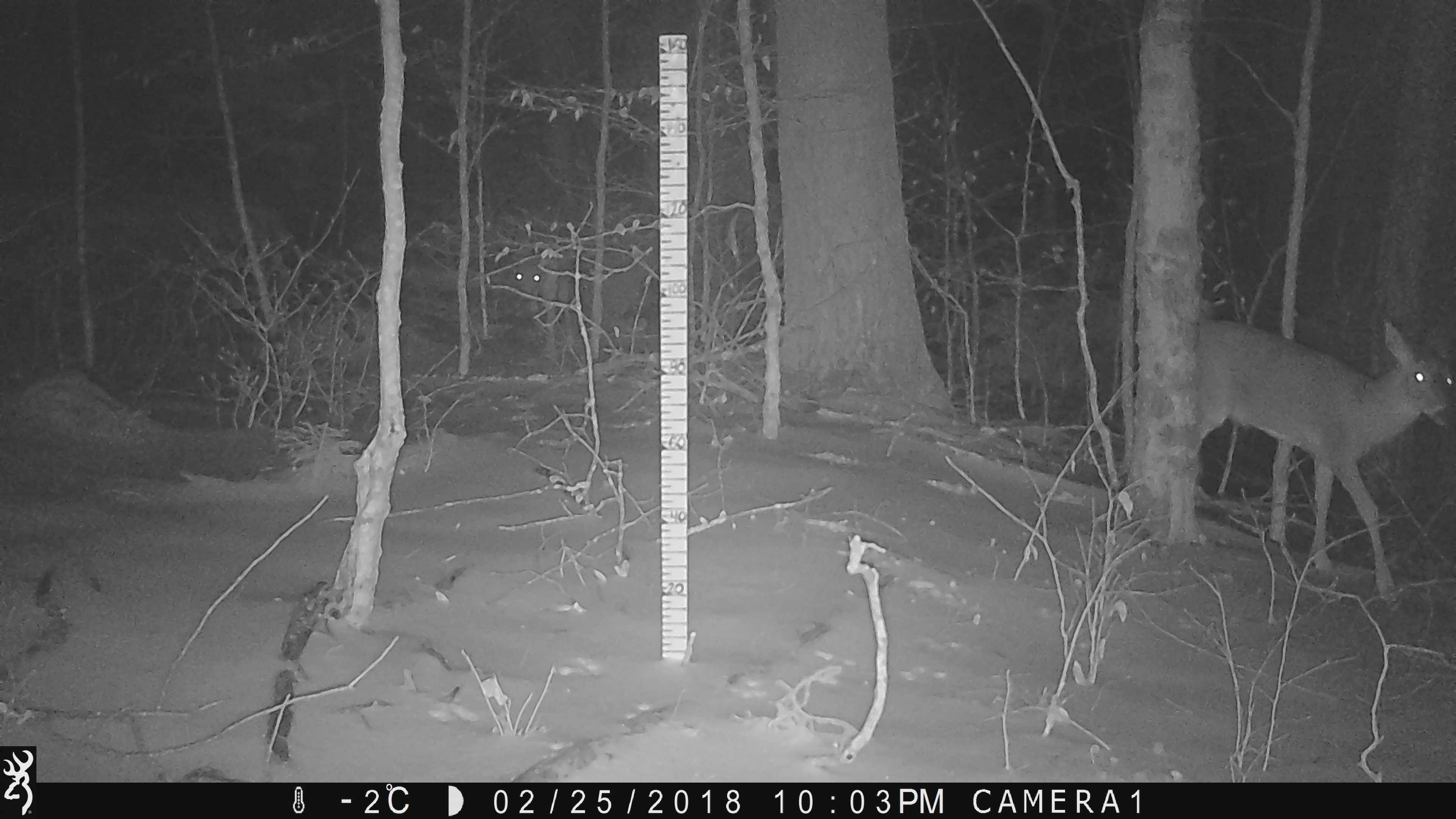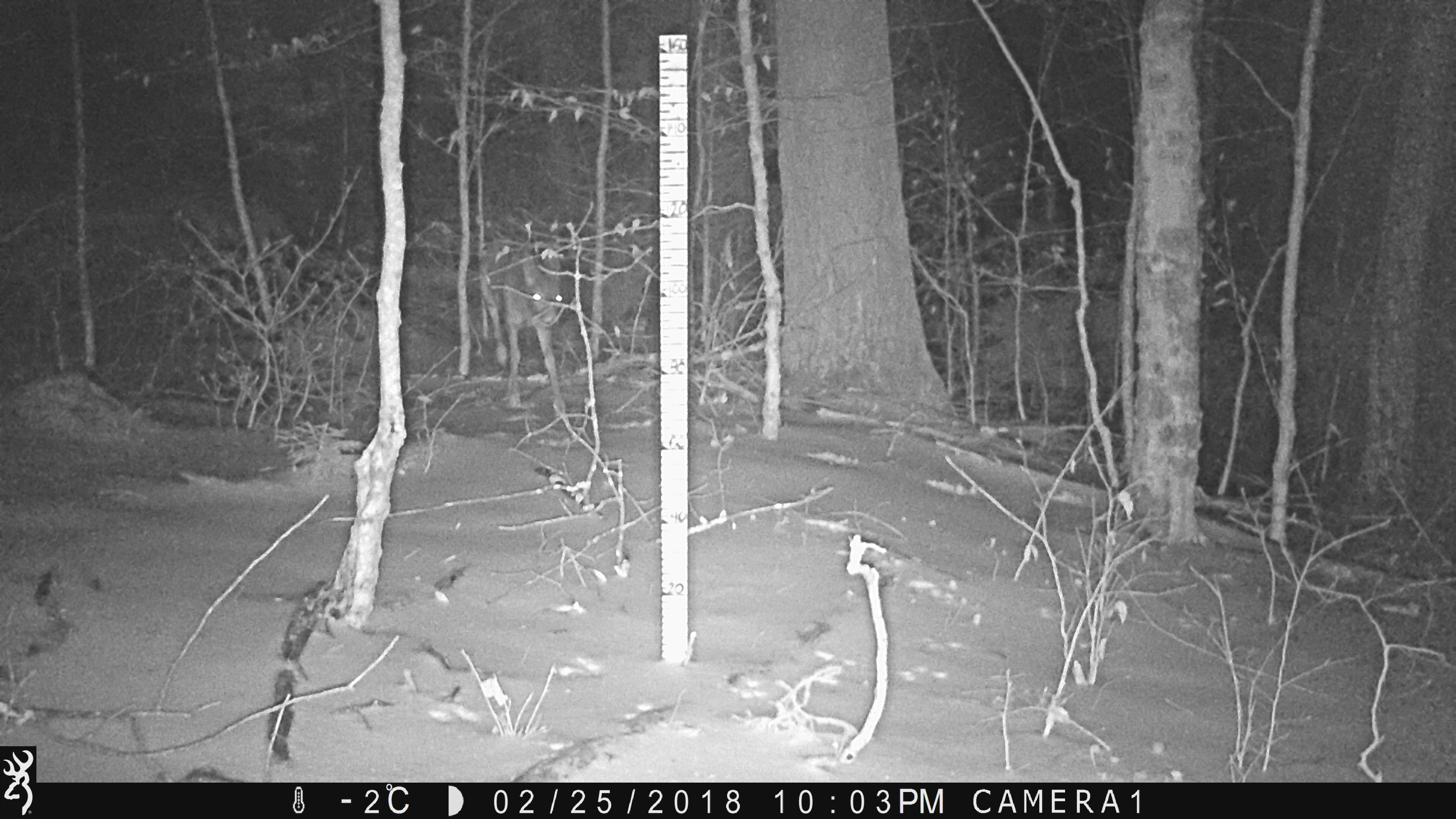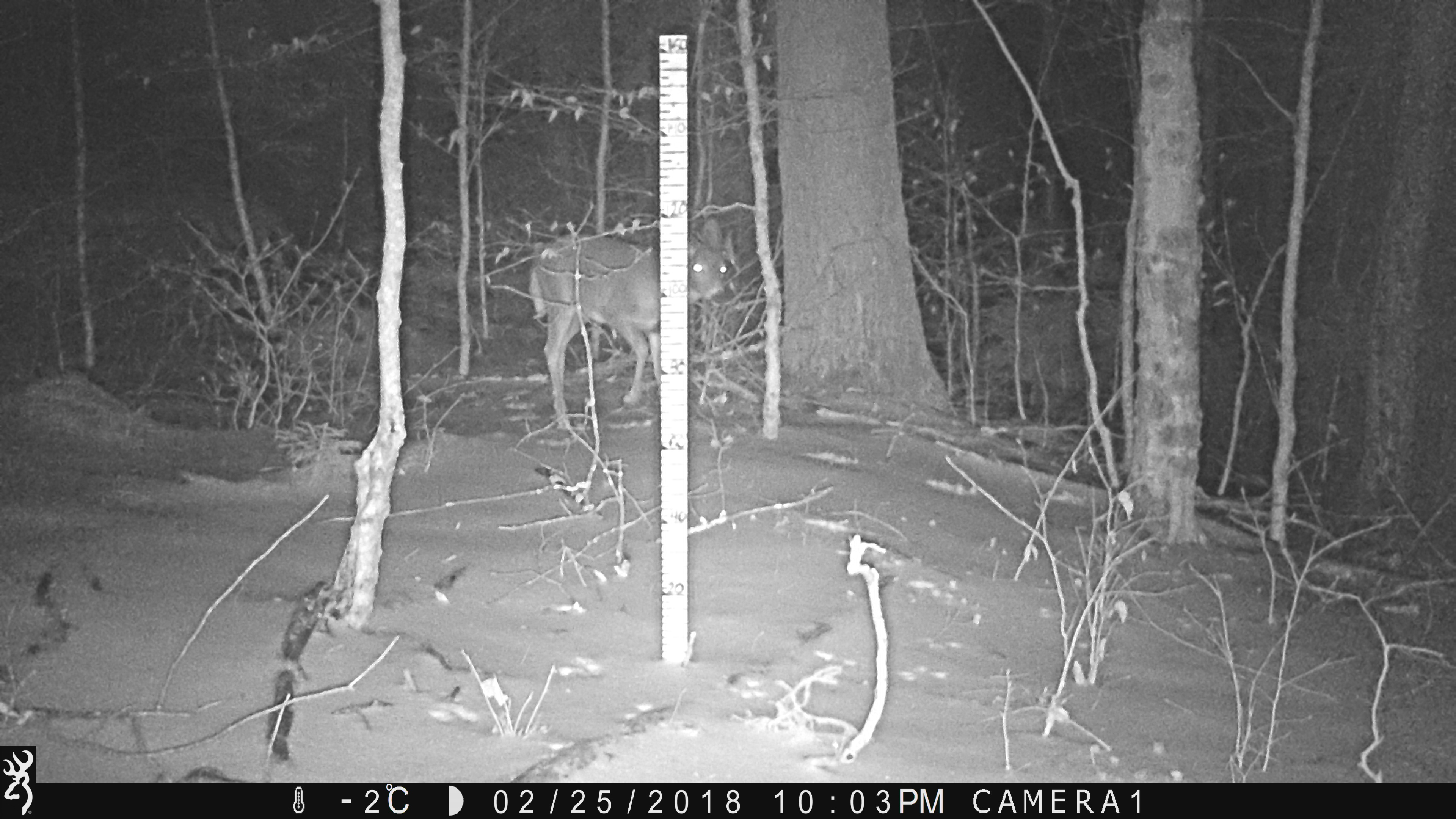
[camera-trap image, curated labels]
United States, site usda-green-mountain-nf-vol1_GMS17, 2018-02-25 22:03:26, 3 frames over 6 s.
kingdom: Animalia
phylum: Chordata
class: Mammalia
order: Artiodactyla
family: Cervidae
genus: Odocoileus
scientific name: Odocoileus virginianus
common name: white-tailed deer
White-tailed deer (Odocoileus virginianus).